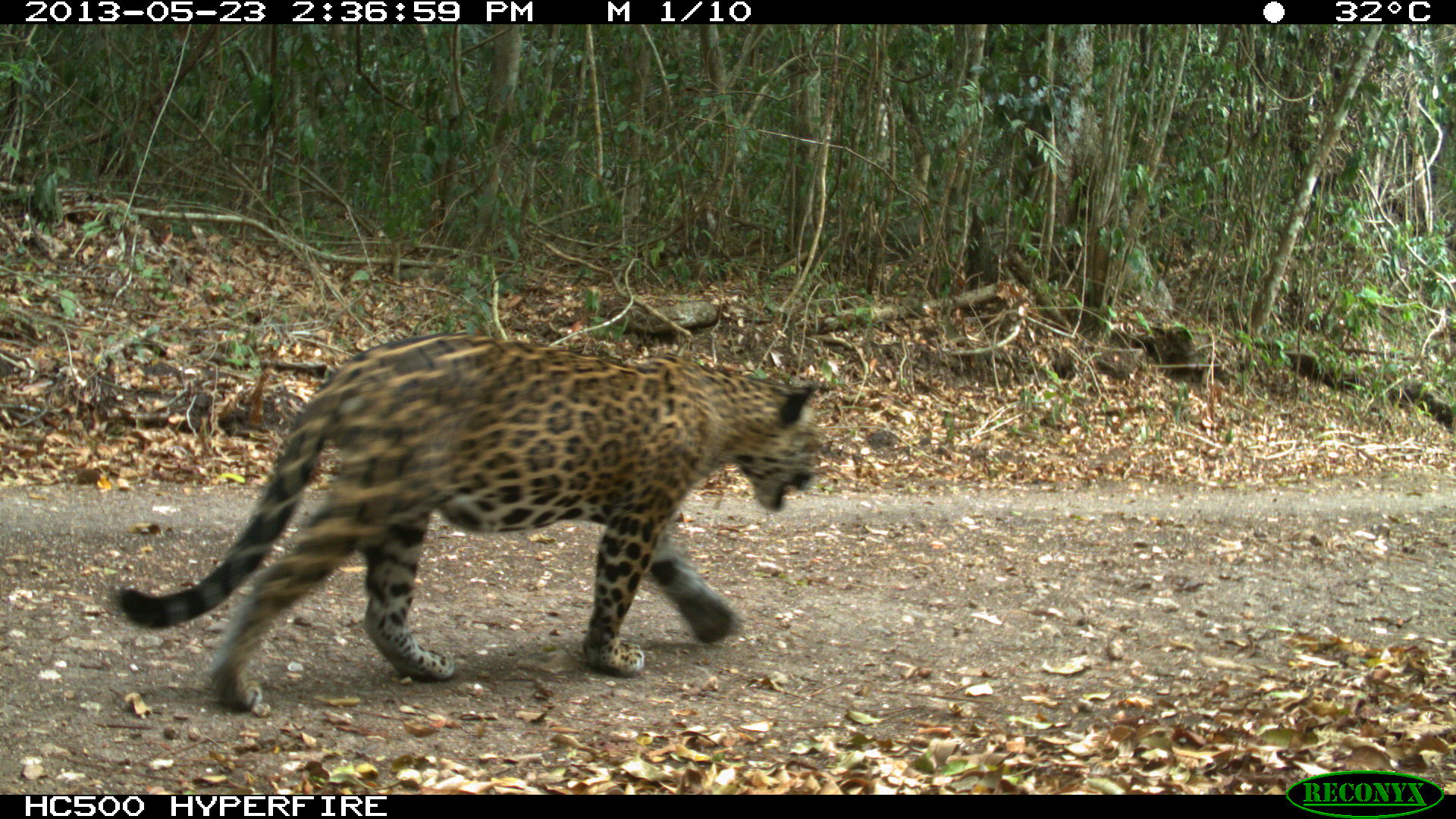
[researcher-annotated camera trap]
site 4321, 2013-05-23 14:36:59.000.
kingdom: Animalia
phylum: Chordata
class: Mammalia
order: Carnivora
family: Felidae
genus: Panthera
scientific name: Panthera onca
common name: jaguar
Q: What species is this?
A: Panthera onca (jaguar).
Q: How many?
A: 1.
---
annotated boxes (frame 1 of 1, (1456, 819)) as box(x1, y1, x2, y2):
panthera onca: box(111, 327, 827, 716)